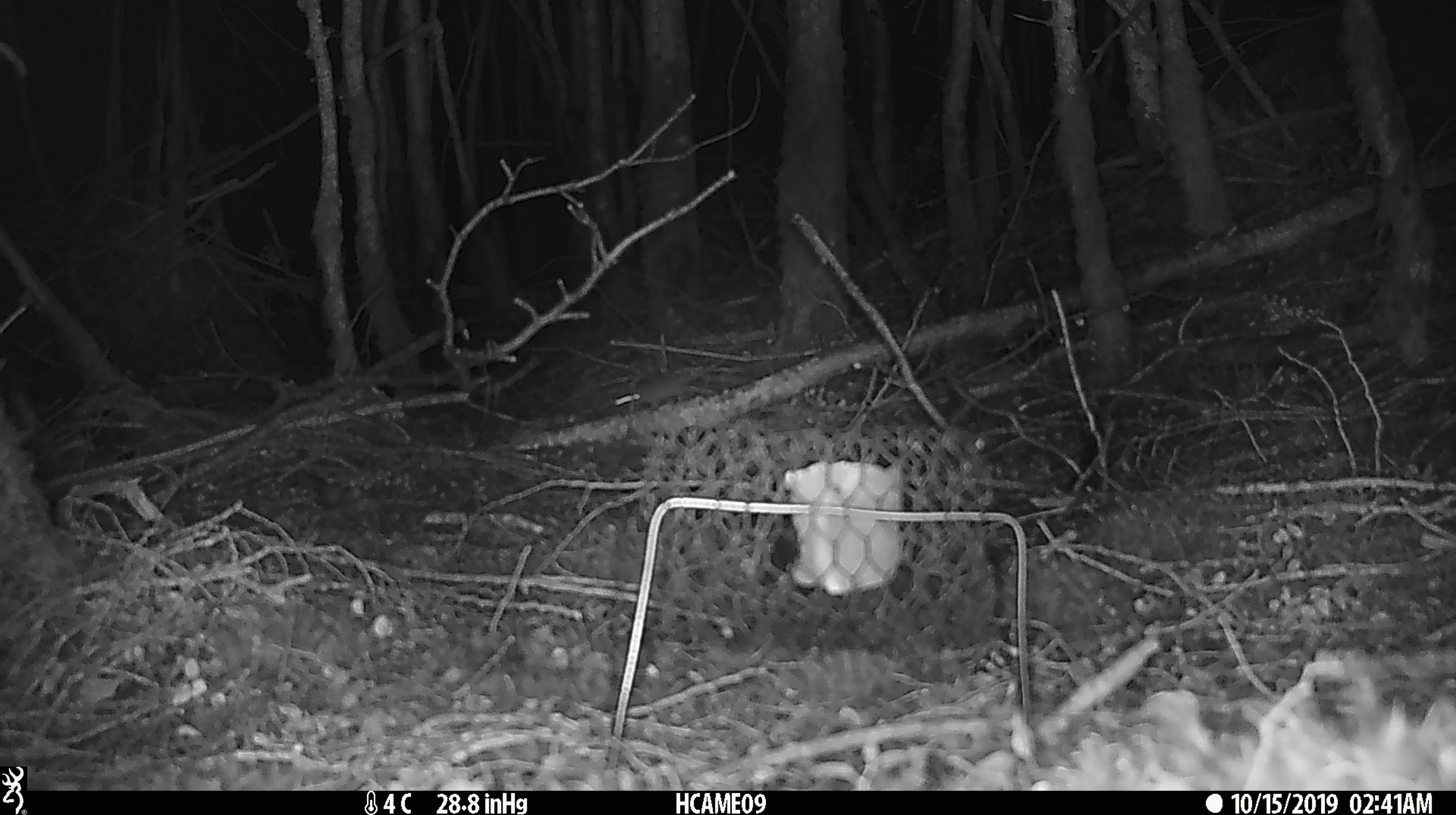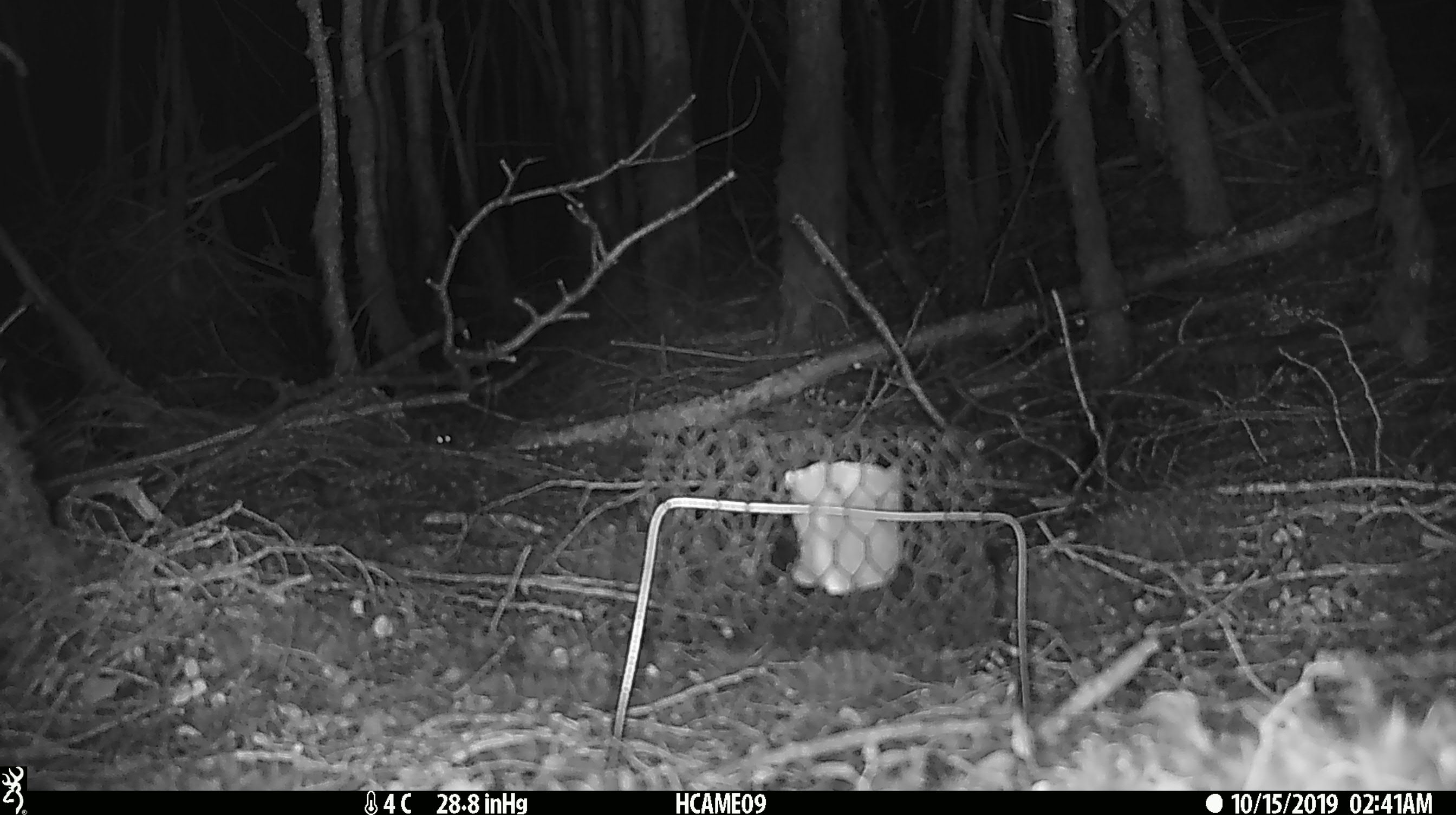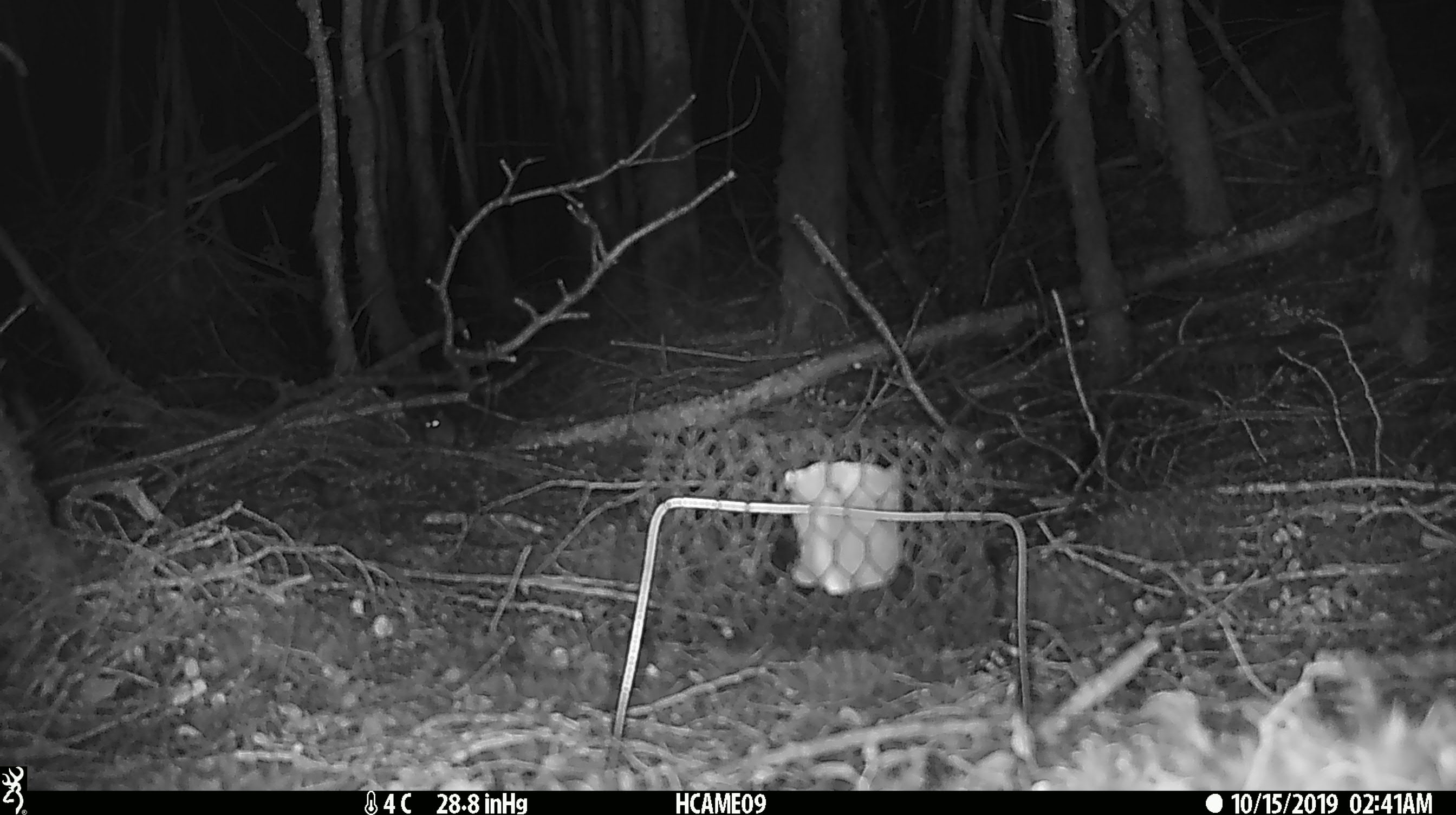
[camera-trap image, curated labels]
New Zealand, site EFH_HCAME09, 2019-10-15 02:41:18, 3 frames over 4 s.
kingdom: Animalia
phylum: Chordata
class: Mammalia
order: Rodentia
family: Muridae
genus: Mus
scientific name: Mus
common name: mouse